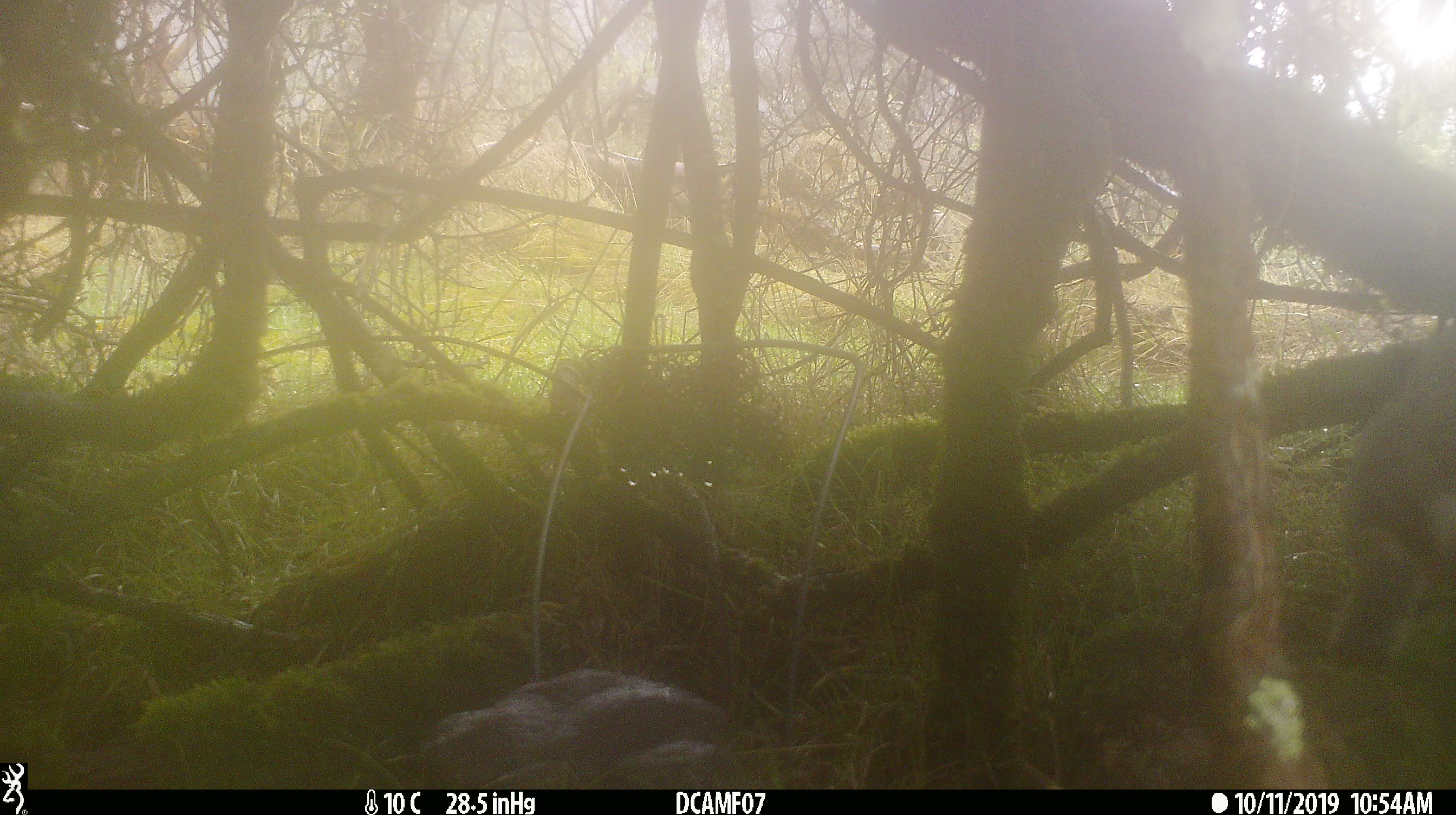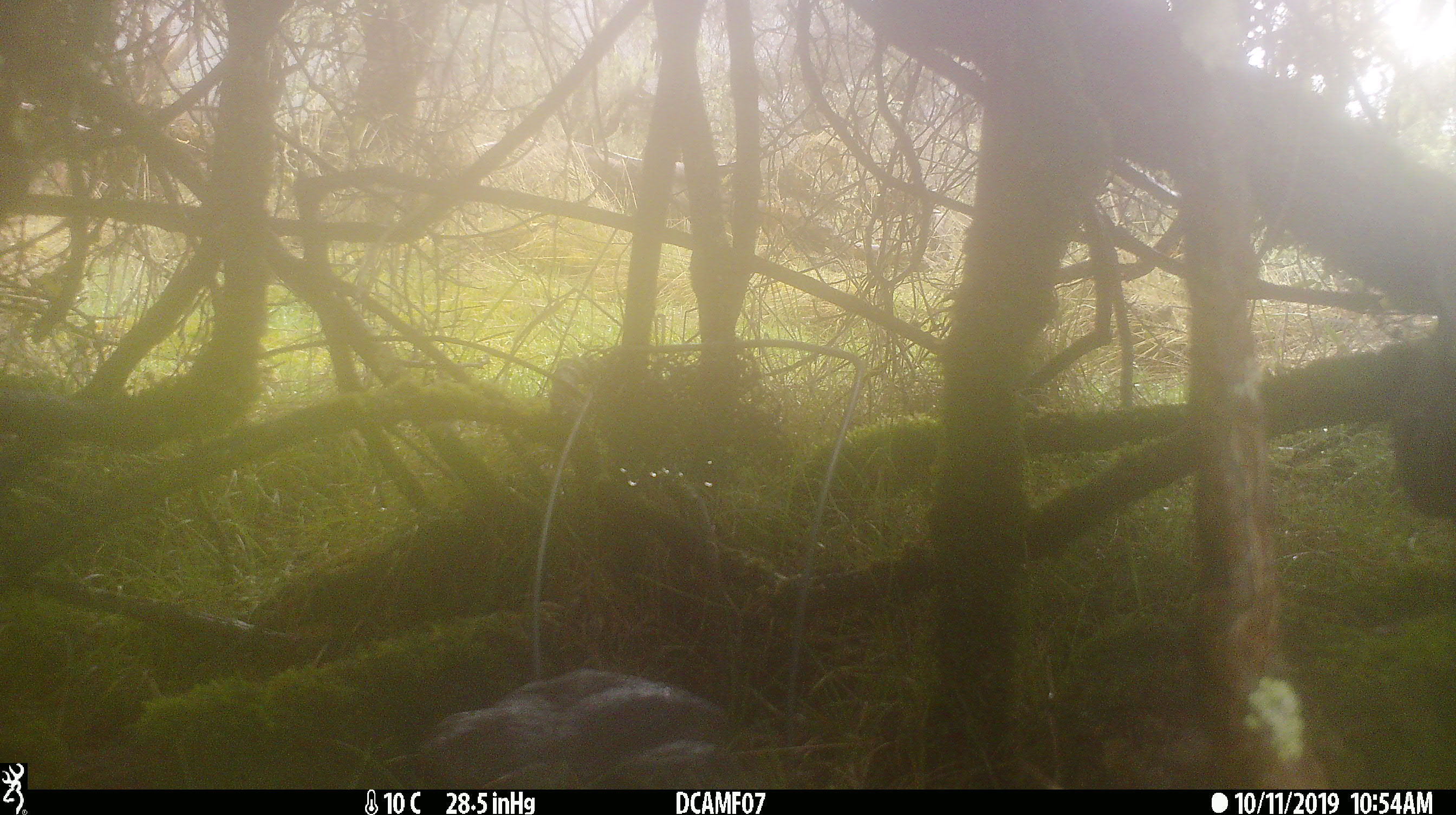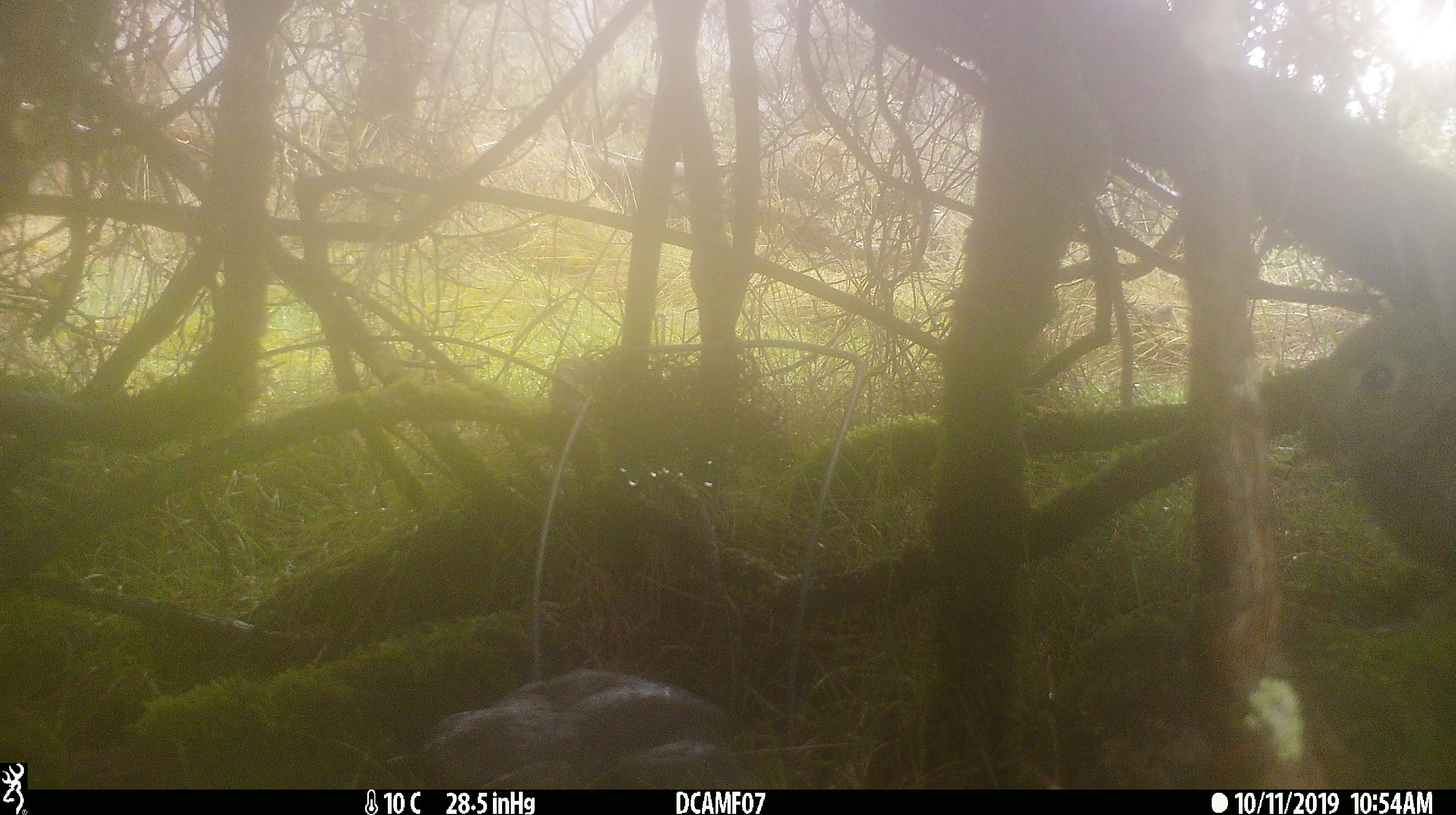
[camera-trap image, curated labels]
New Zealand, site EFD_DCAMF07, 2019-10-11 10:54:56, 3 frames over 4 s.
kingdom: Animalia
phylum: Chordata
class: Mammalia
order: Lagomorpha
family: Leporidae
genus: Oryctolagus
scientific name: Oryctolagus cuniculus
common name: european rabbit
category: rabbit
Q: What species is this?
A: Rabbit (european rabbit) (Oryctolagus cuniculus).